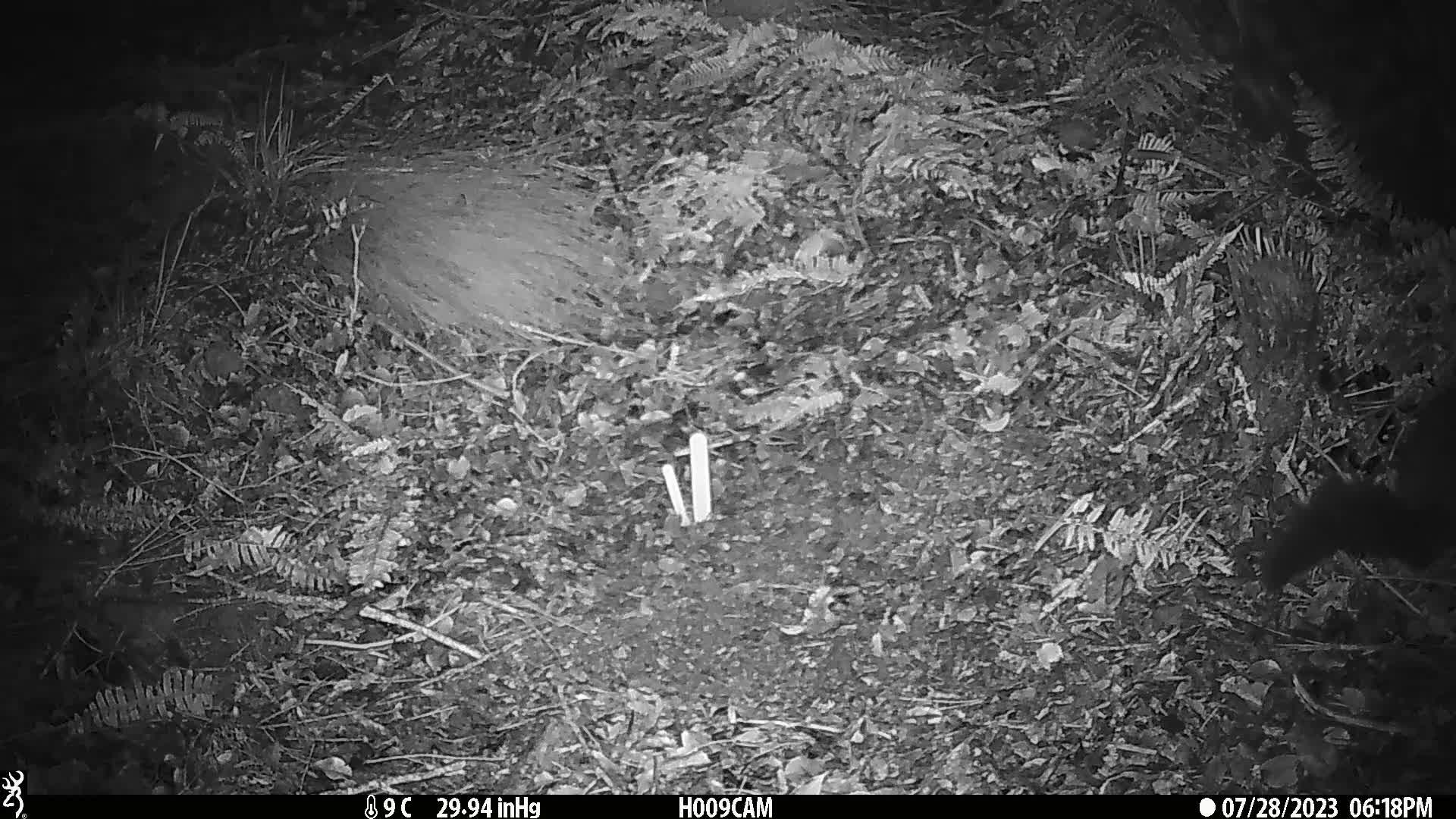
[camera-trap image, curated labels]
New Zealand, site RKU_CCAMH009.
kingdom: Animalia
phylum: Chordata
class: Mammalia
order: Diprotodontia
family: Phalangeridae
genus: Trichosurus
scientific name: Trichosurus vulpecula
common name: common brushtail possum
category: possum